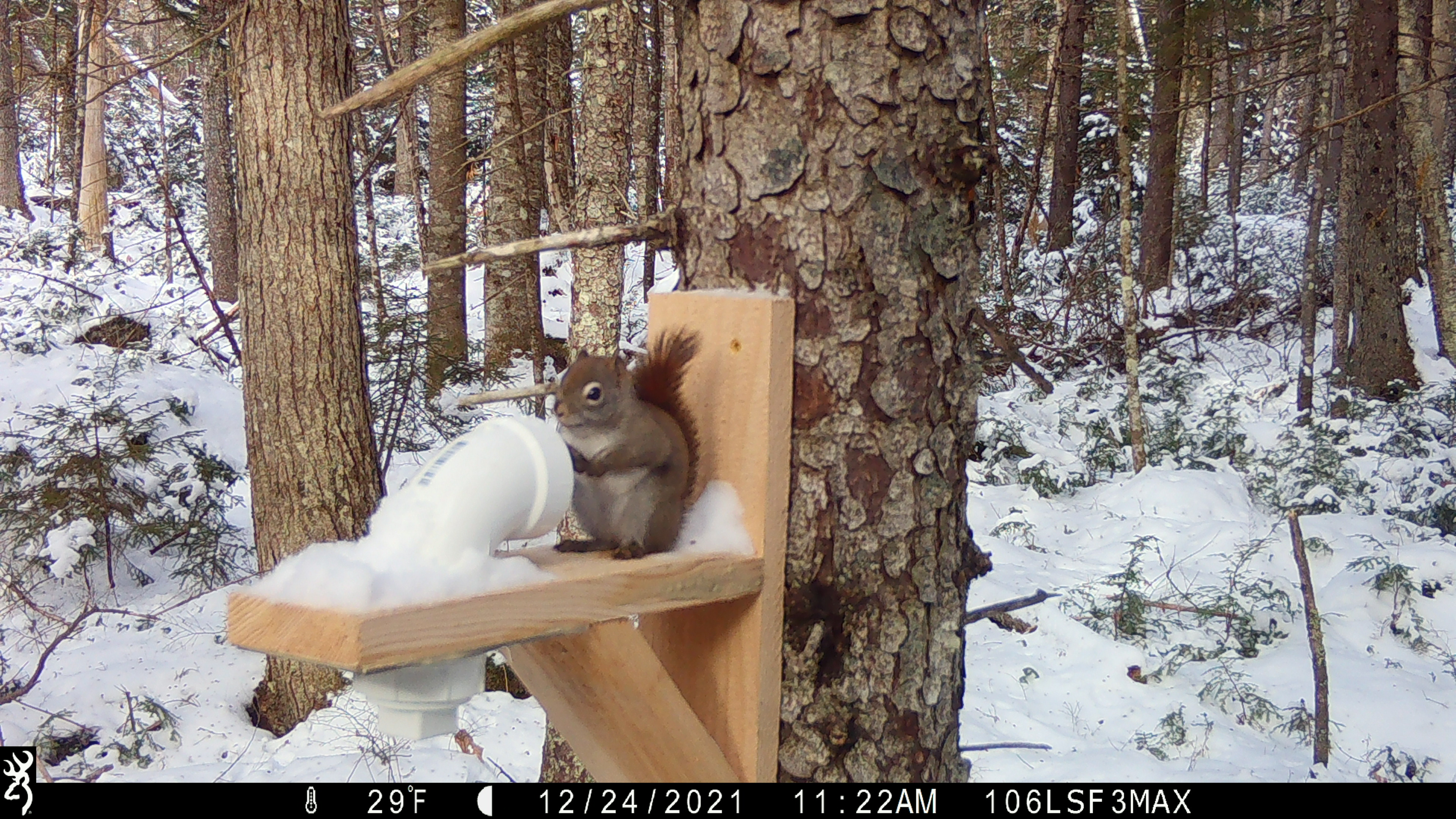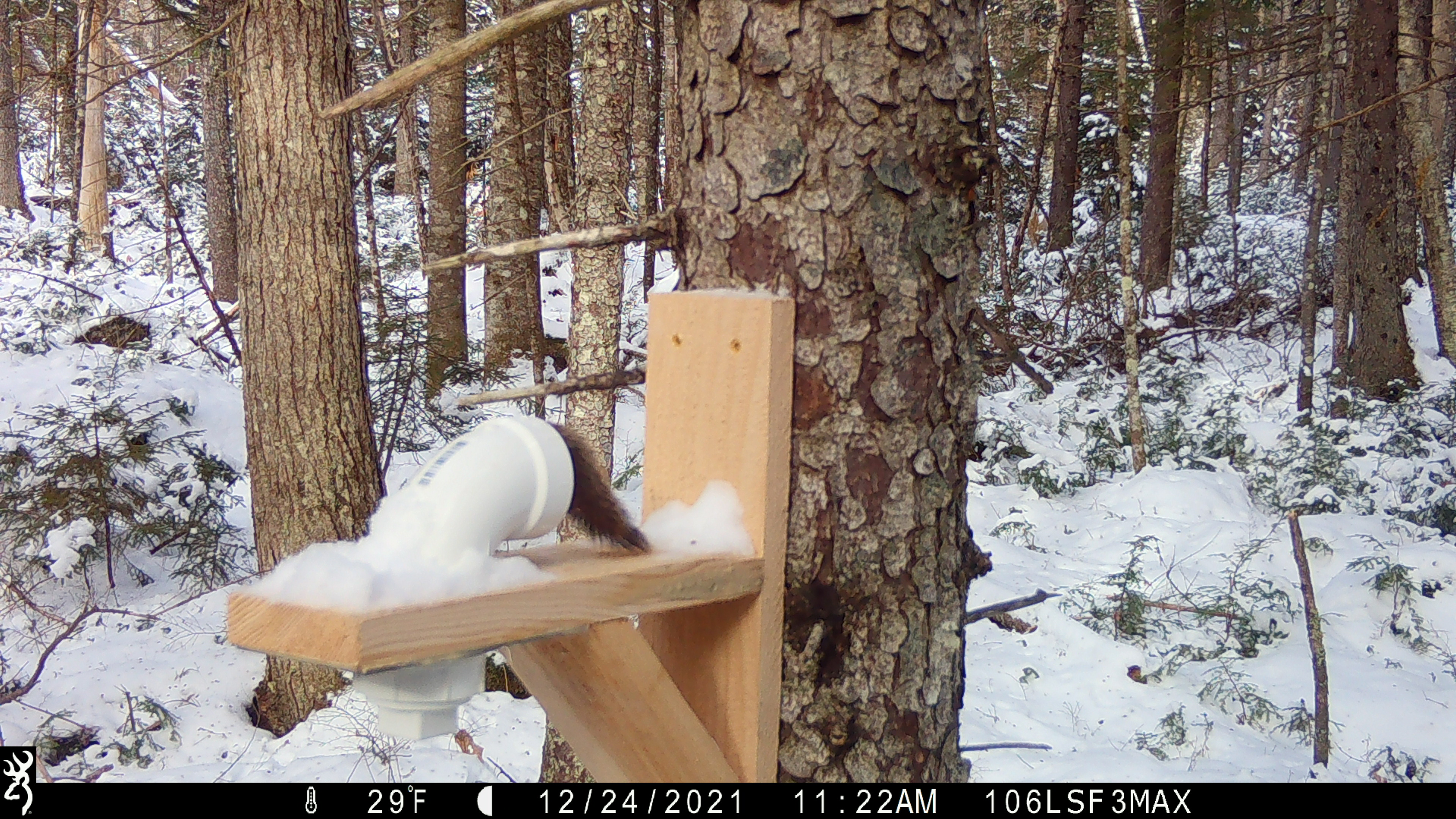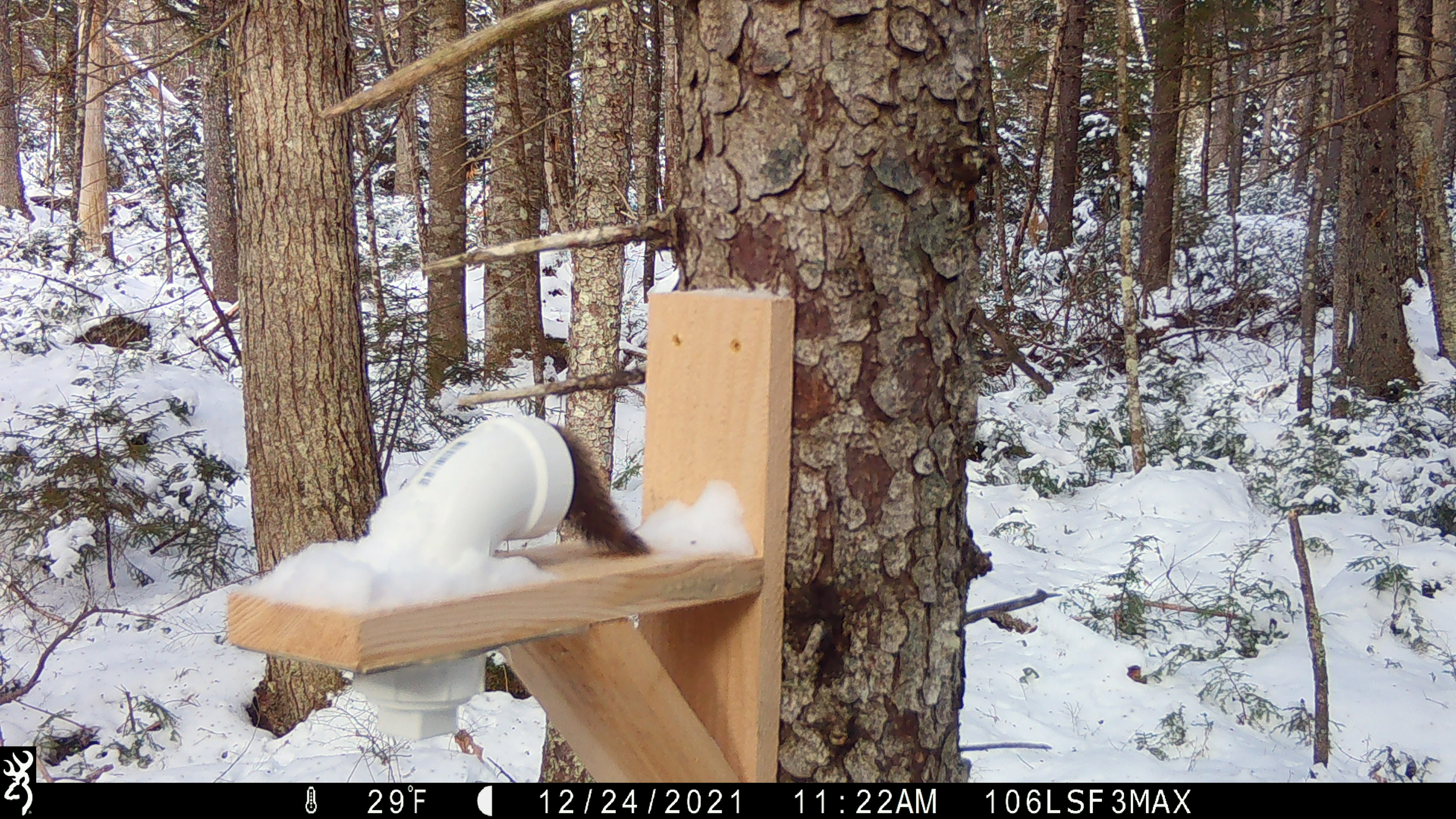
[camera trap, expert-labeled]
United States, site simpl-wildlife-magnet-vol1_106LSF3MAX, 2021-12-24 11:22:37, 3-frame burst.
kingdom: Animalia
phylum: Chordata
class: Mammalia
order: Rodentia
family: Sciuridae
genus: Tamiasciurus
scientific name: Tamiasciurus hudsonicus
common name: red squirrel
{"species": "red squirrel (Tamiasciurus hudsonicus)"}